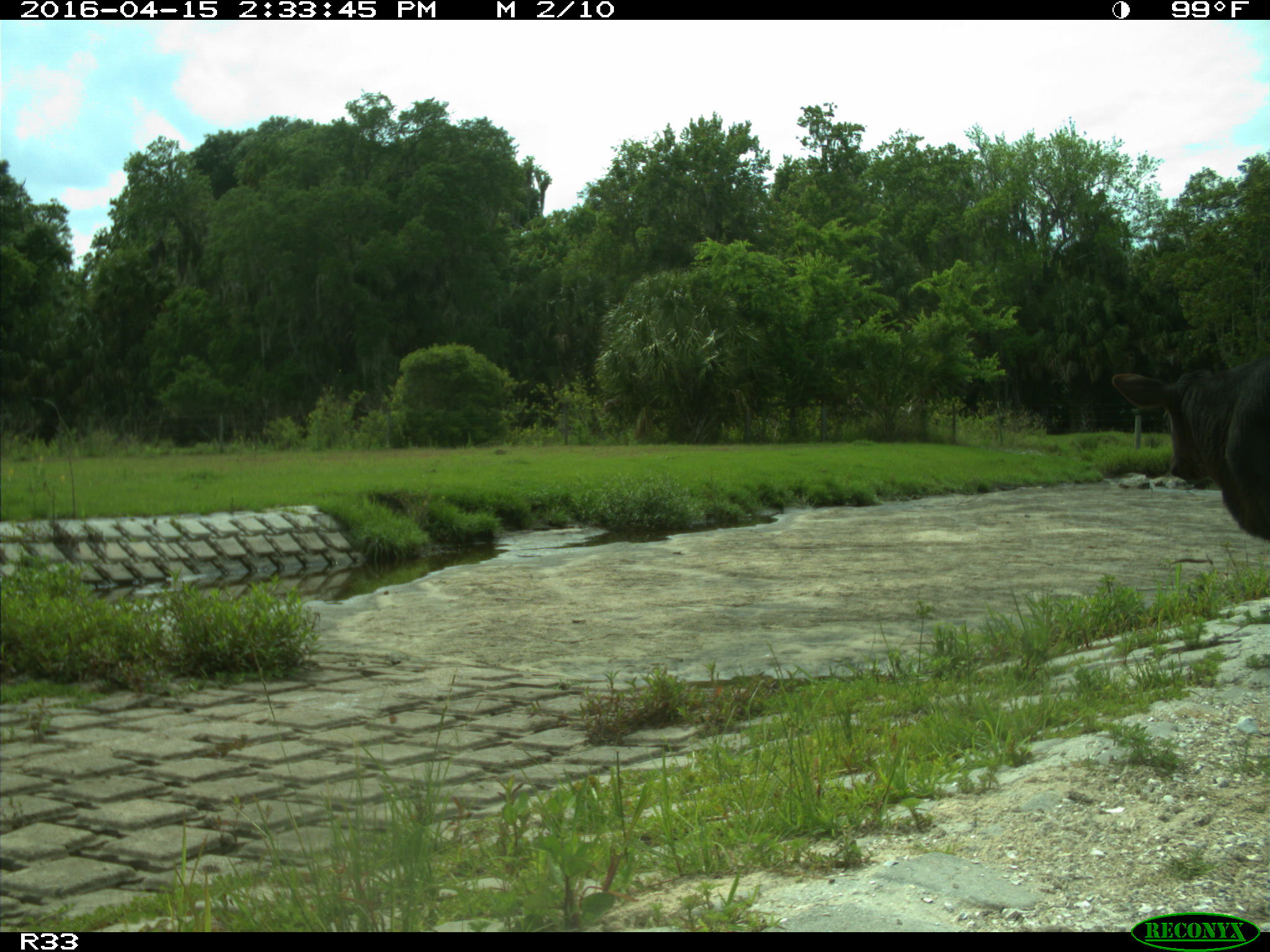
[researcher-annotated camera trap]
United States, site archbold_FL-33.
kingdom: Animalia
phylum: Chordata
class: Mammalia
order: Artiodactyla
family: Bovidae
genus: Bos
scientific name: Bos taurus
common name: domestic cow